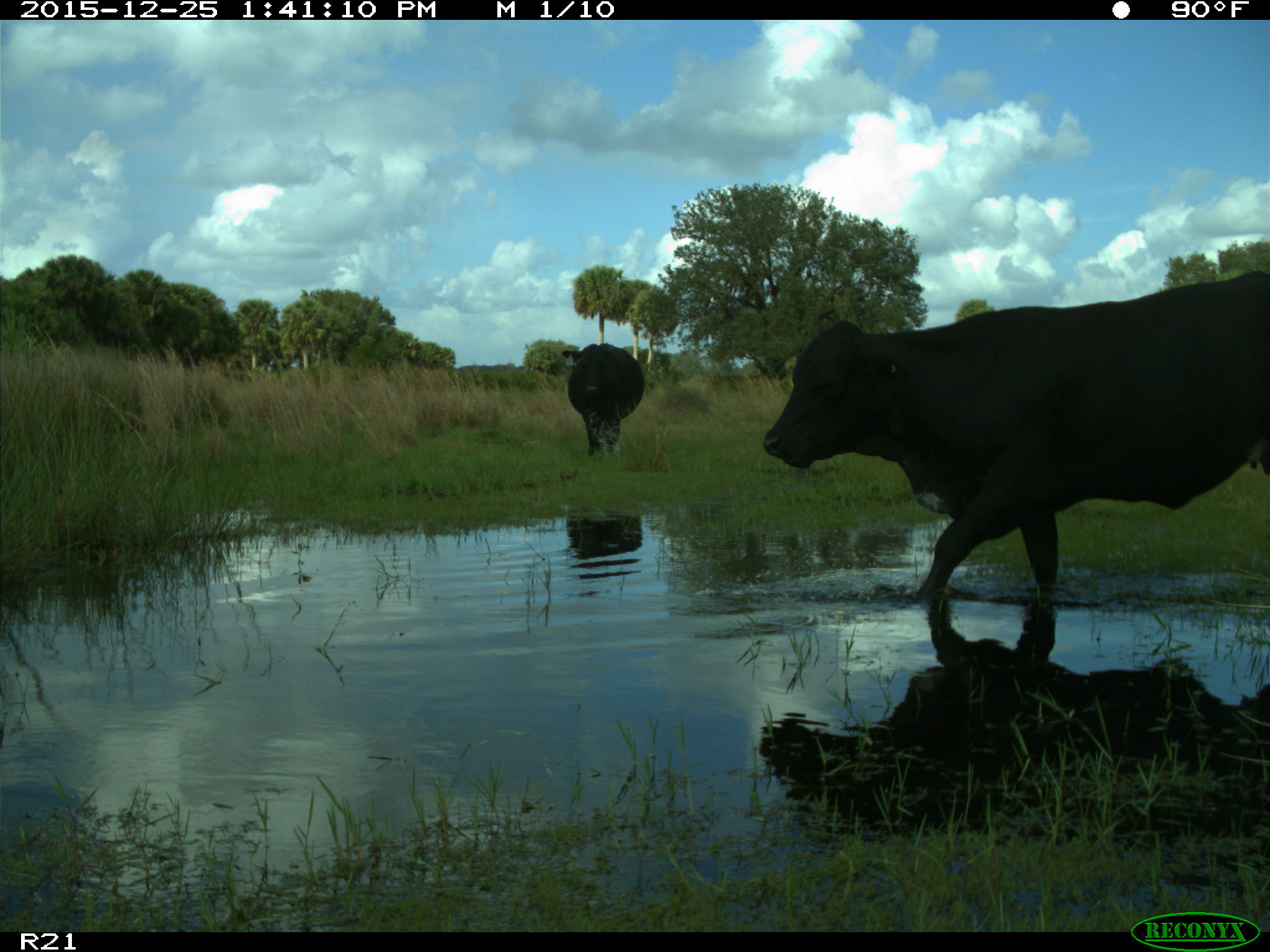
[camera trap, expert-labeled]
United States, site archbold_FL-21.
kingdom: Animalia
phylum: Chordata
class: Mammalia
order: Artiodactyla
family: Bovidae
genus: Bos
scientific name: Bos taurus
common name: domestic cow